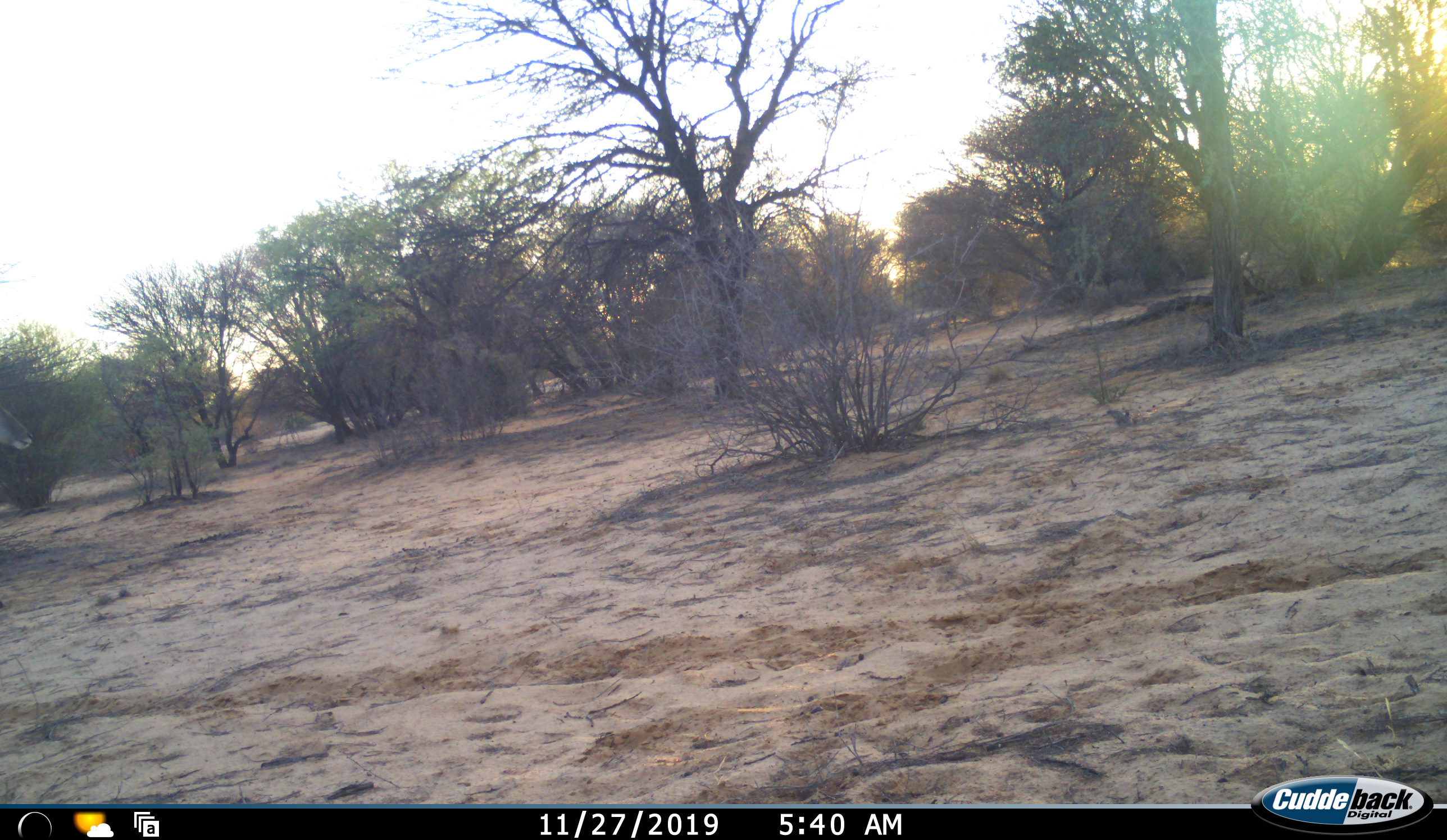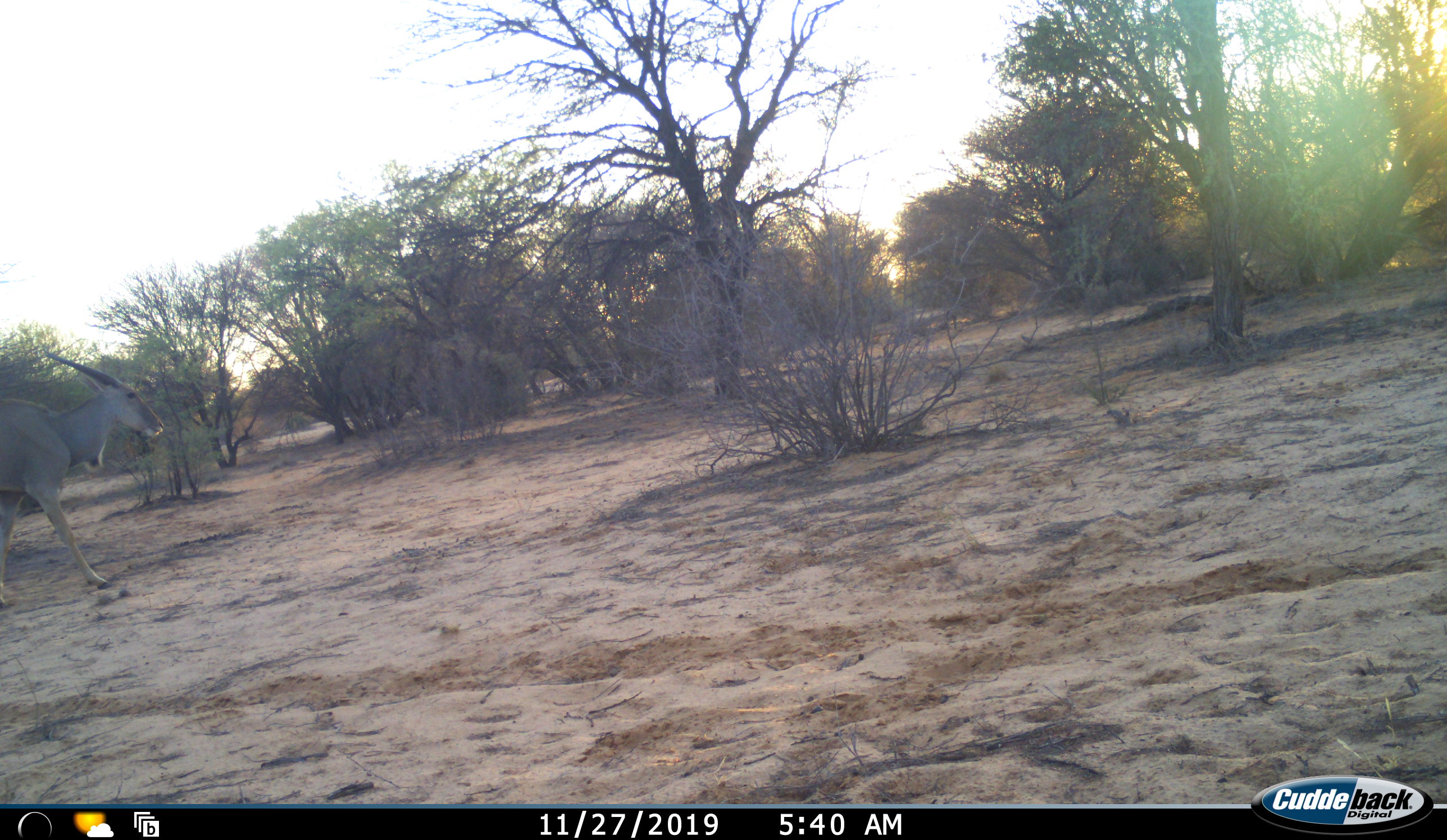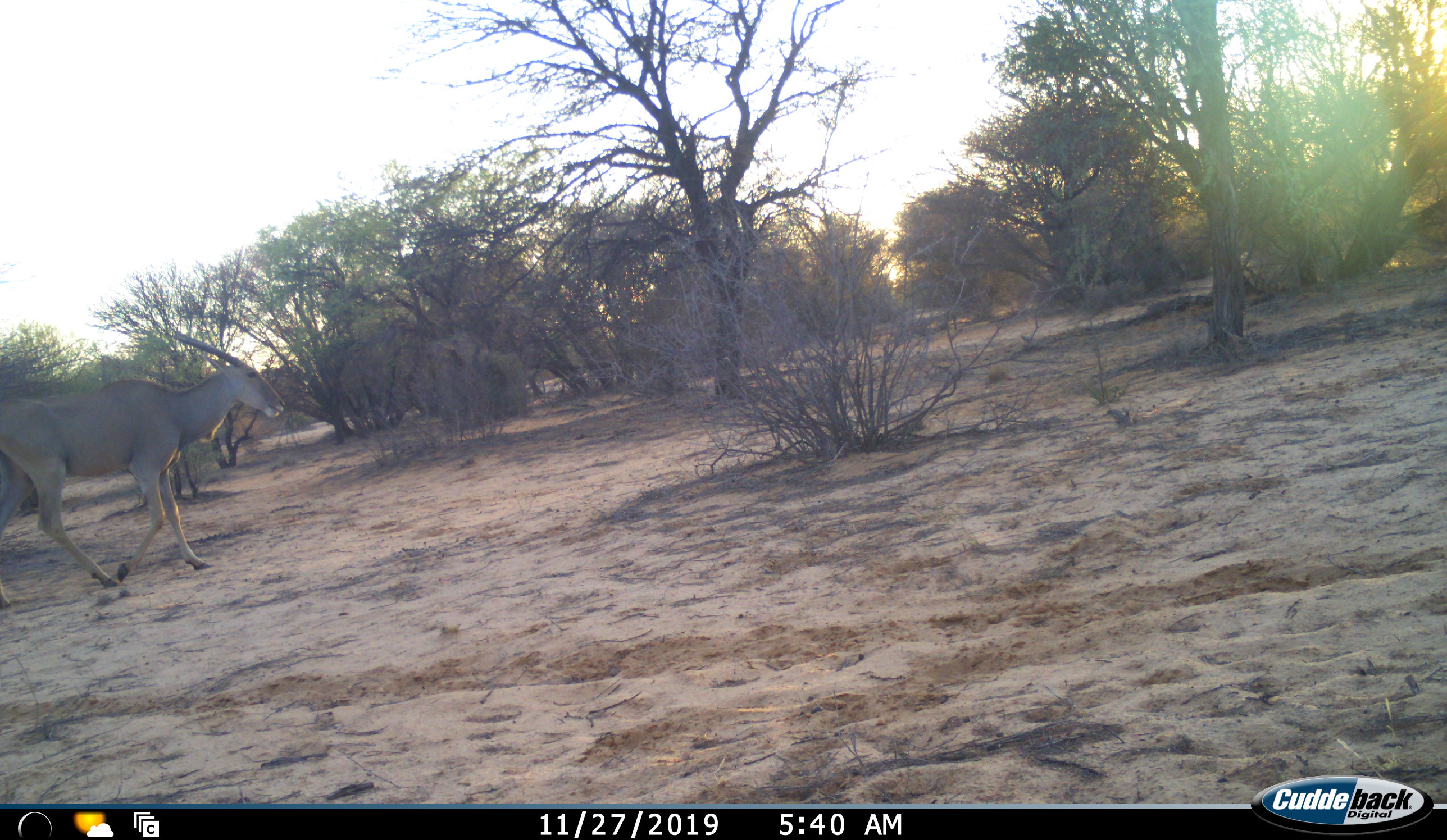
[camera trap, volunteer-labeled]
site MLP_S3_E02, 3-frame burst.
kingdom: Animalia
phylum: Chordata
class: Mammalia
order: Artiodactyla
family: Bovidae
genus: Tragelaphus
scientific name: Tragelaphus oryx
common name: eland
Eland (Tragelaphus oryx), count 1. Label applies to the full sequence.